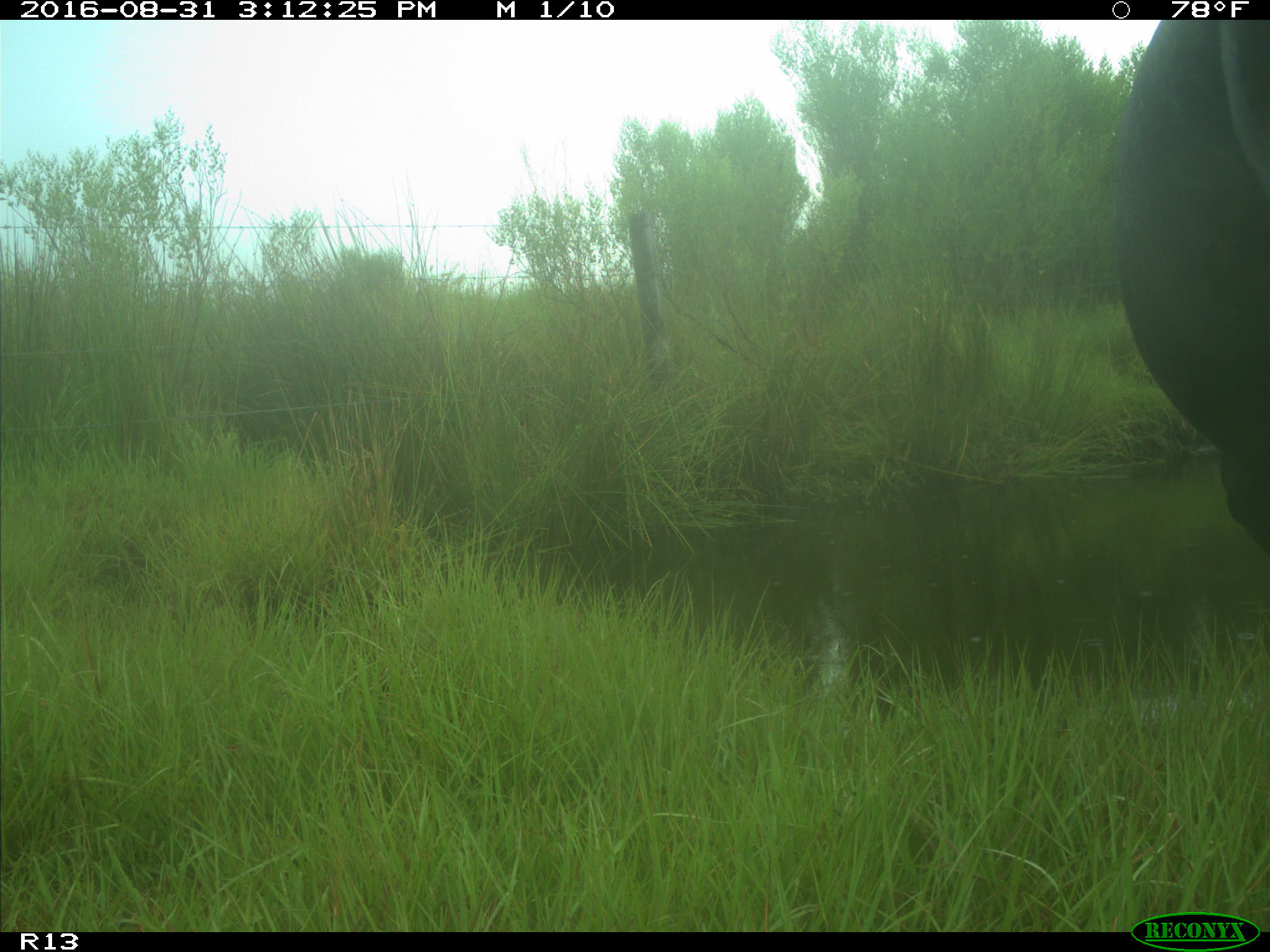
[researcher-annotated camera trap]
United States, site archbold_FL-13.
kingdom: Animalia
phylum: Chordata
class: Mammalia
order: Artiodactyla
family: Bovidae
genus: Bos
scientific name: Bos taurus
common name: domestic cow